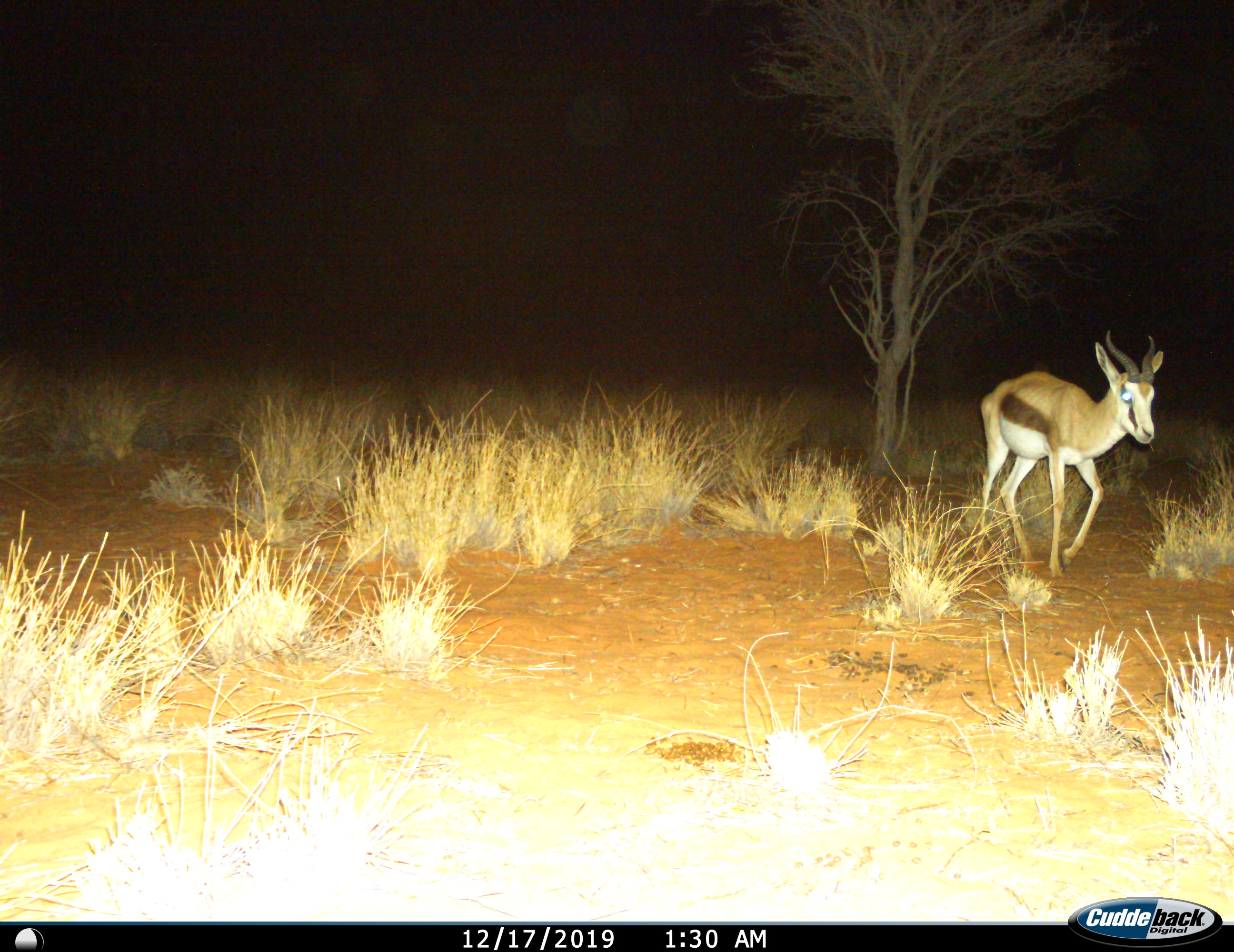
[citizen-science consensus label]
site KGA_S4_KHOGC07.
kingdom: Animalia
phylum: Chordata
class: Mammalia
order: Artiodactyla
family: Bovidae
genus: Antidorcas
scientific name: Antidorcas marsupialis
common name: springbok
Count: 1.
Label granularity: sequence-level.